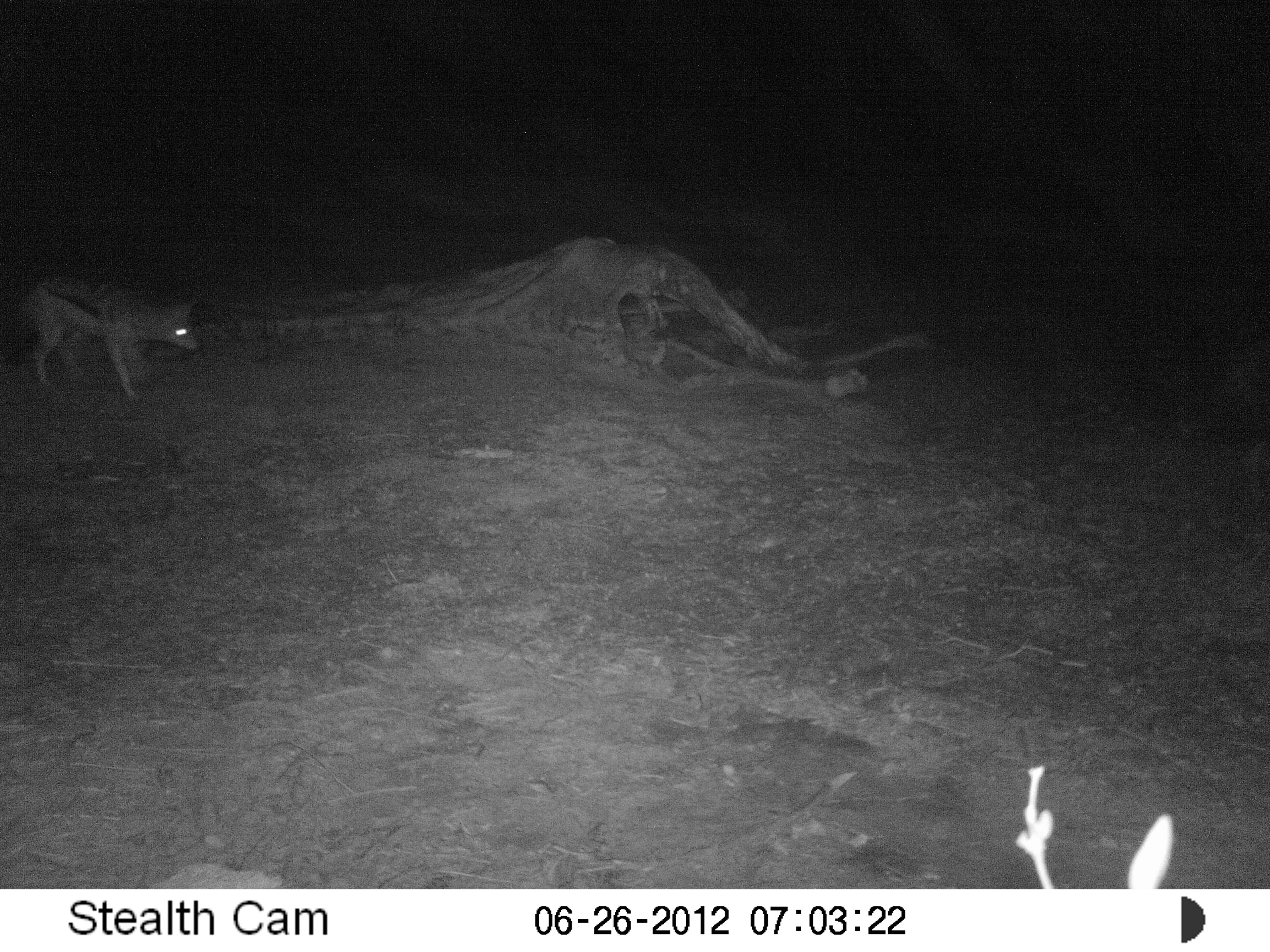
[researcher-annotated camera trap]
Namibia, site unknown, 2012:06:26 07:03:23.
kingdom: Animalia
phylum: Chordata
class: Mammalia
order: Carnivora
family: Canidae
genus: Lupulella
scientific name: Lupulella mesomelas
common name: black-backed jackal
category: canis mesomelas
Canis mesomelas (black-backed jackal) (Lupulella mesomelas).